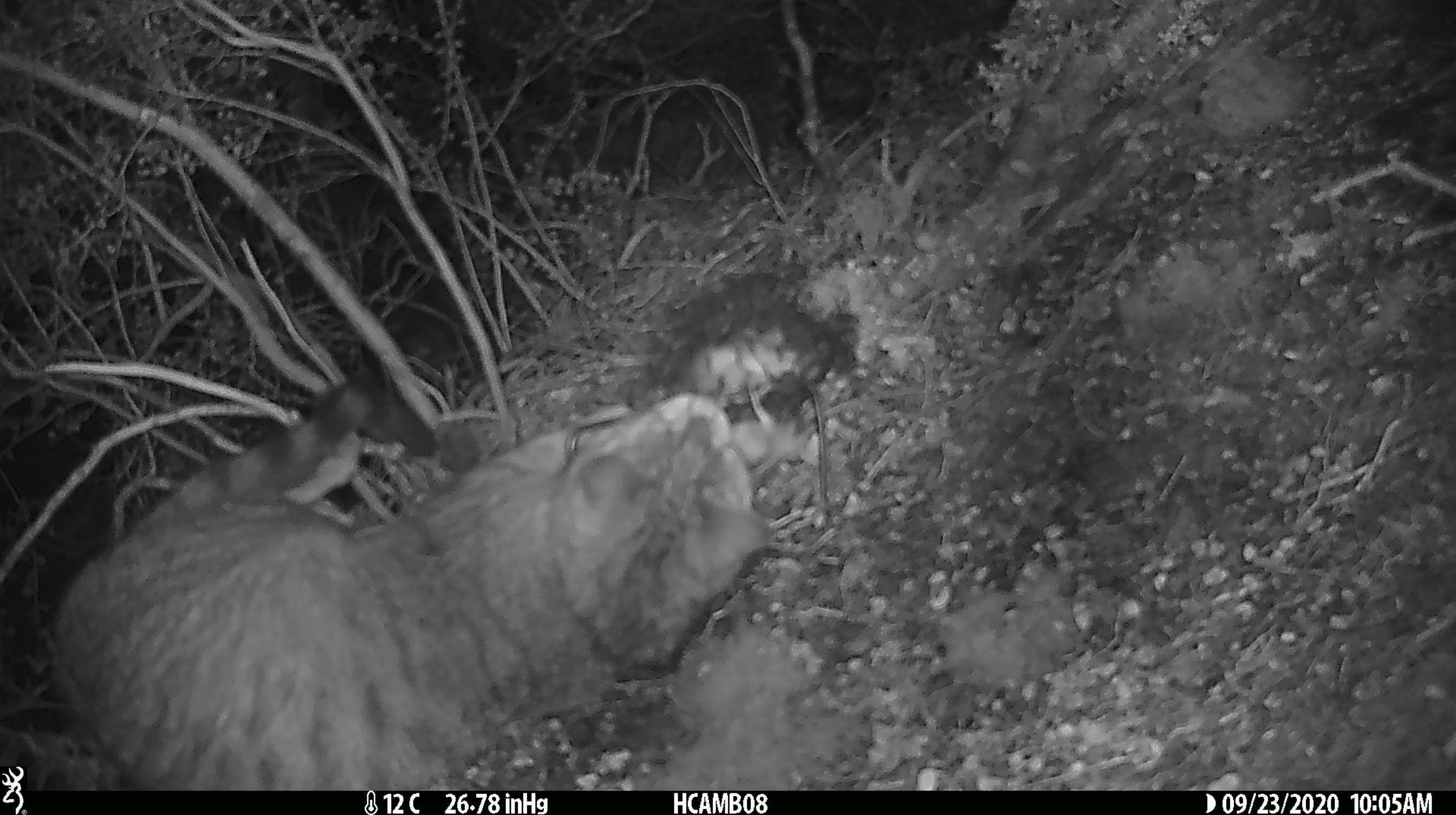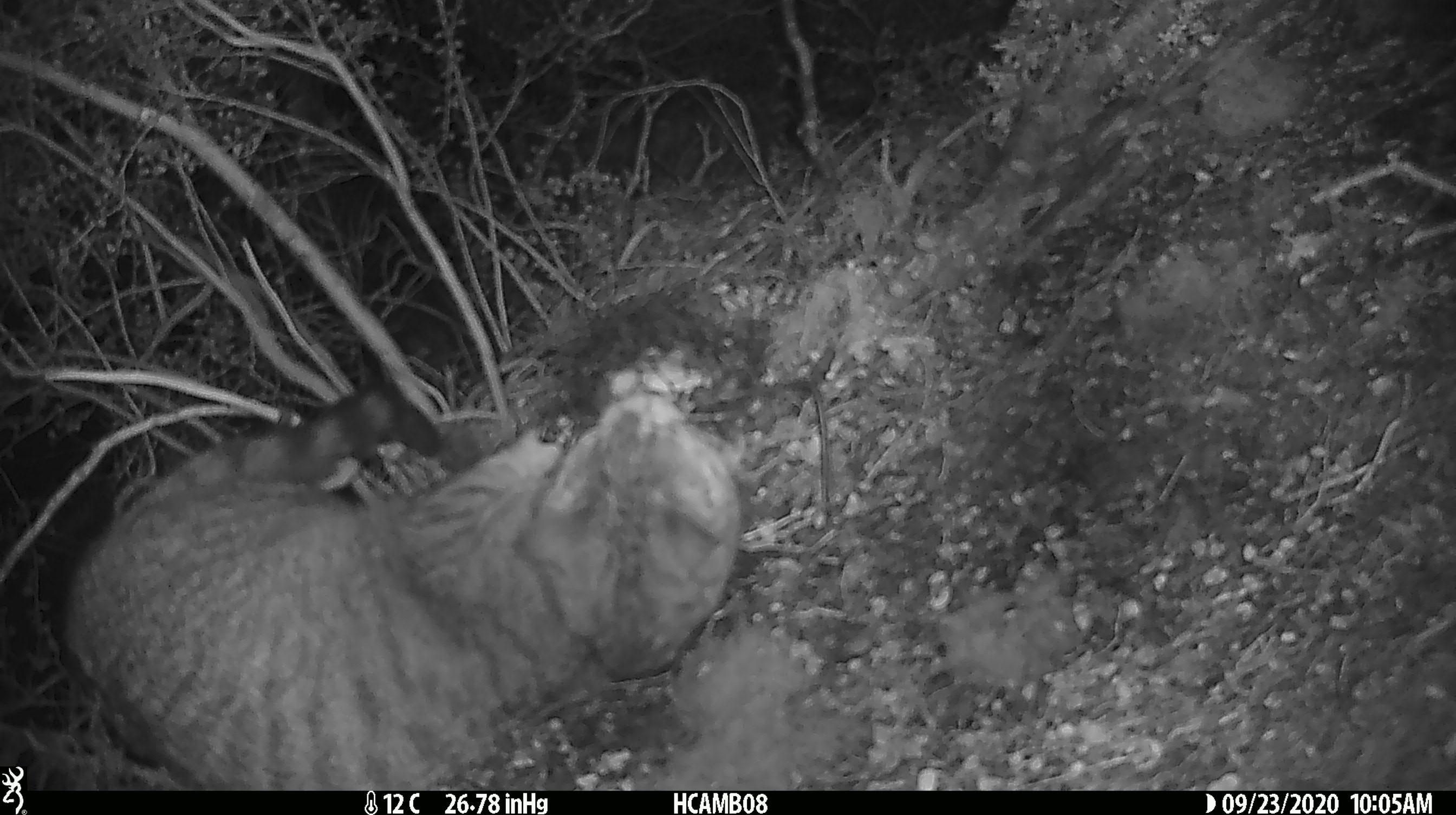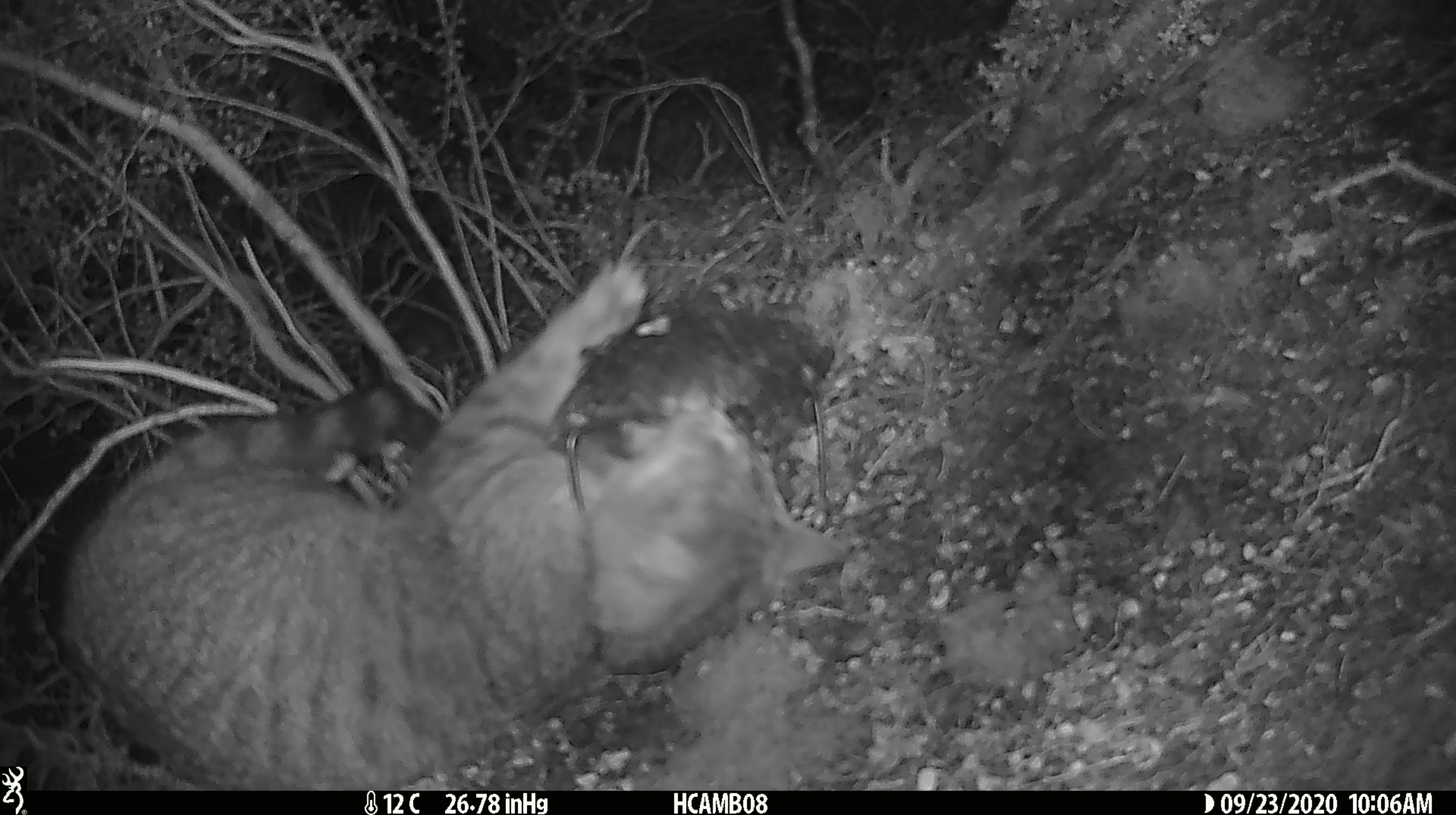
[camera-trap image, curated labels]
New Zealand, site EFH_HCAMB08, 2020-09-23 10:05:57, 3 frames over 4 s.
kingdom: Animalia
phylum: Chordata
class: Mammalia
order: Carnivora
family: Felidae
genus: Felis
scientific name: Felis catus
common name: domestic cat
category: cat